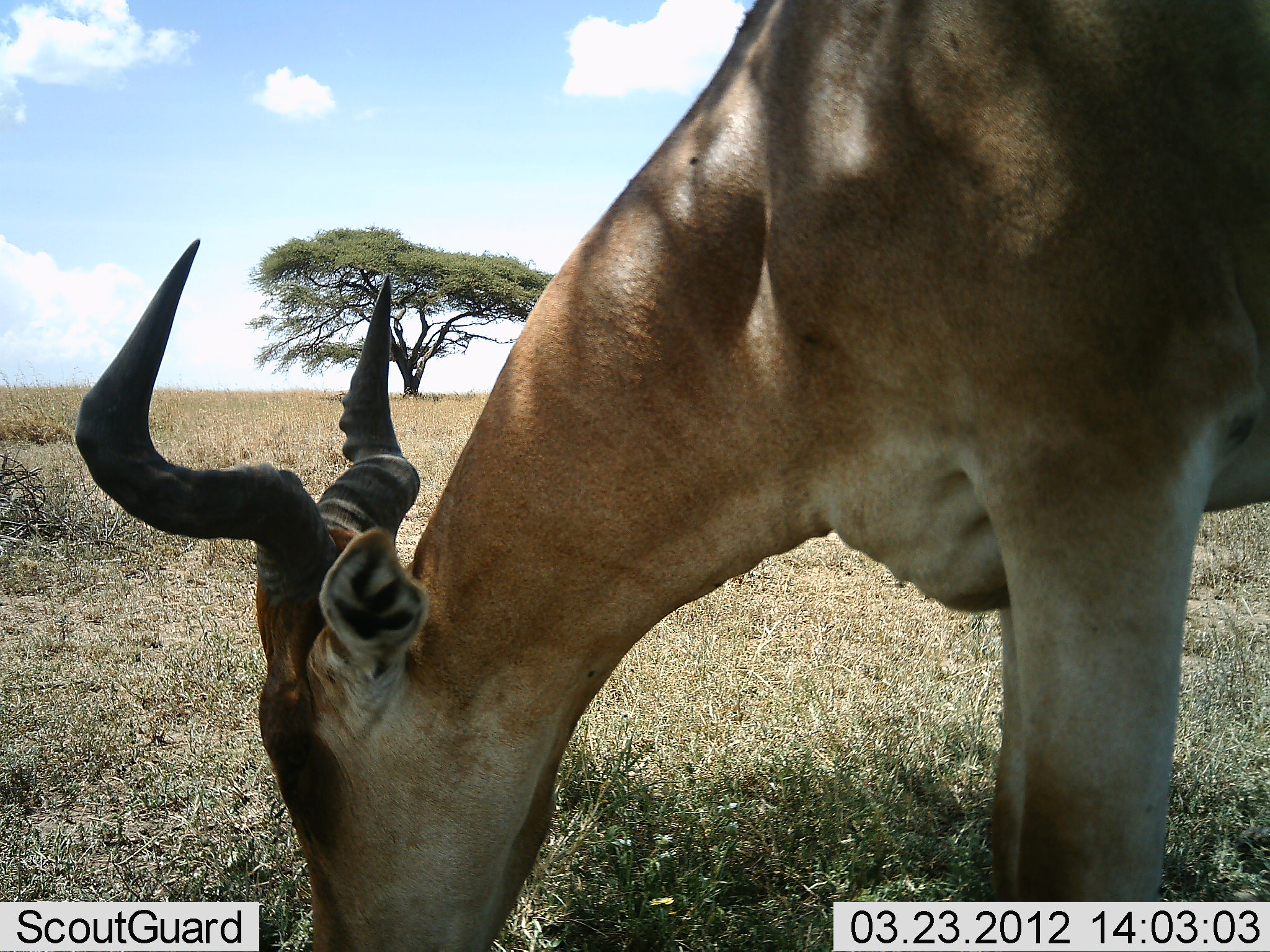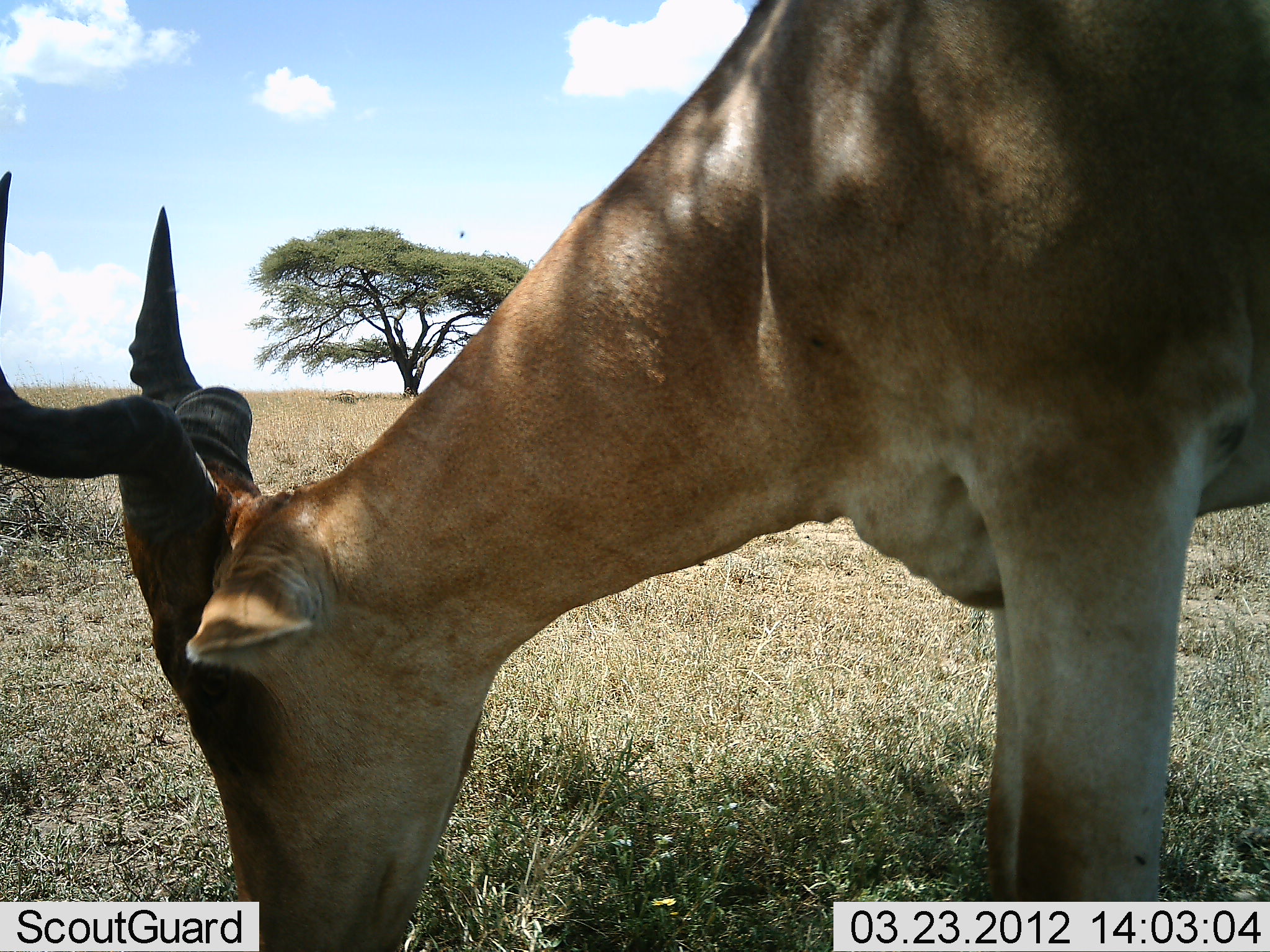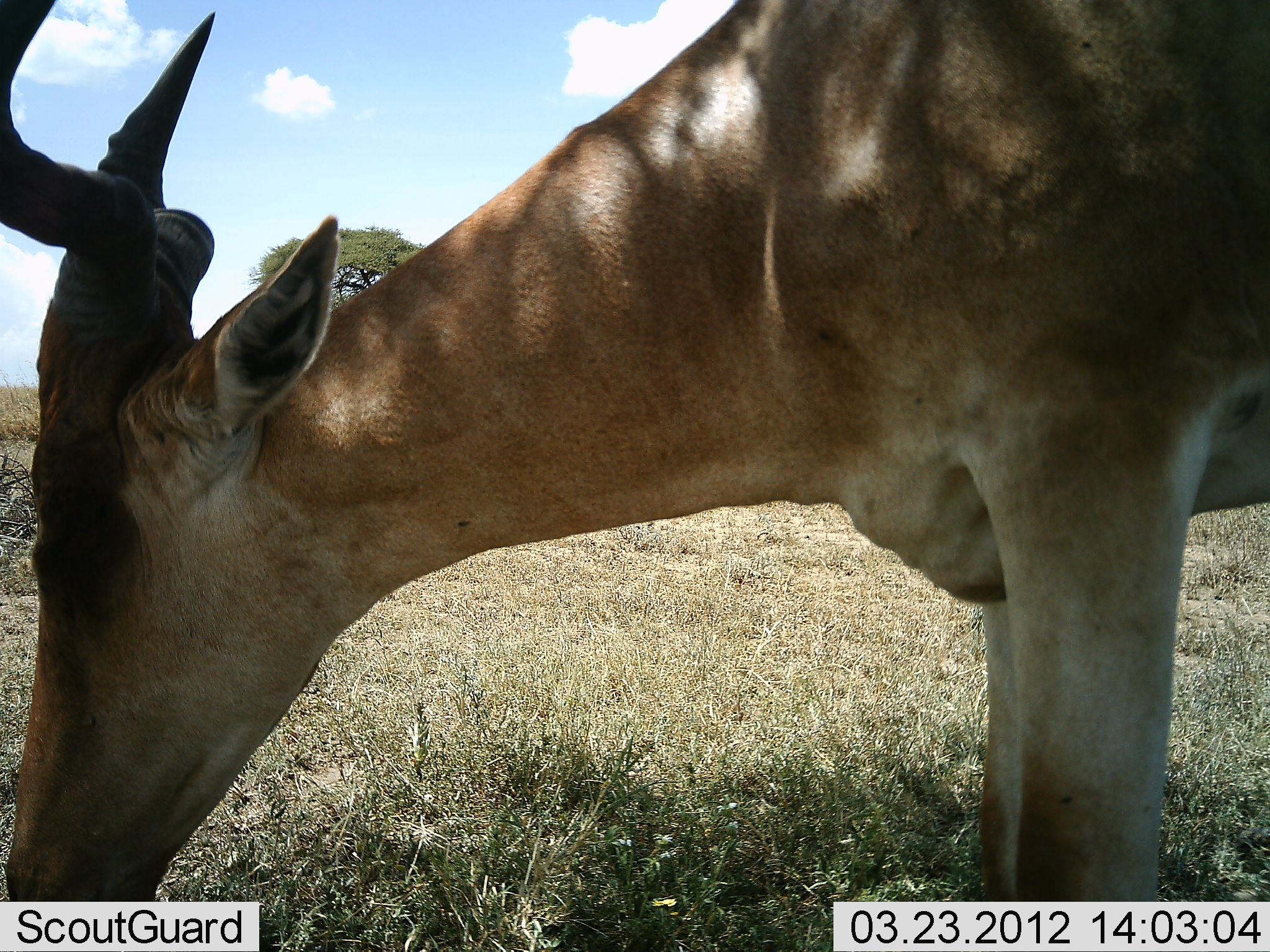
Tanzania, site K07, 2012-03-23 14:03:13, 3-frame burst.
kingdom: Animalia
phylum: Chordata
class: Mammalia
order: Artiodactyla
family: Bovidae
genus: Alcelaphus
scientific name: Alcelaphus buselaphus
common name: hartebeest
Hartebeest (Alcelaphus buselaphus), count 1. Behavior (volunteer vote fractions): standing 31%, resting 0%, moving 0%, interacting 0%. Young present (vote fraction): 0%. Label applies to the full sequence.